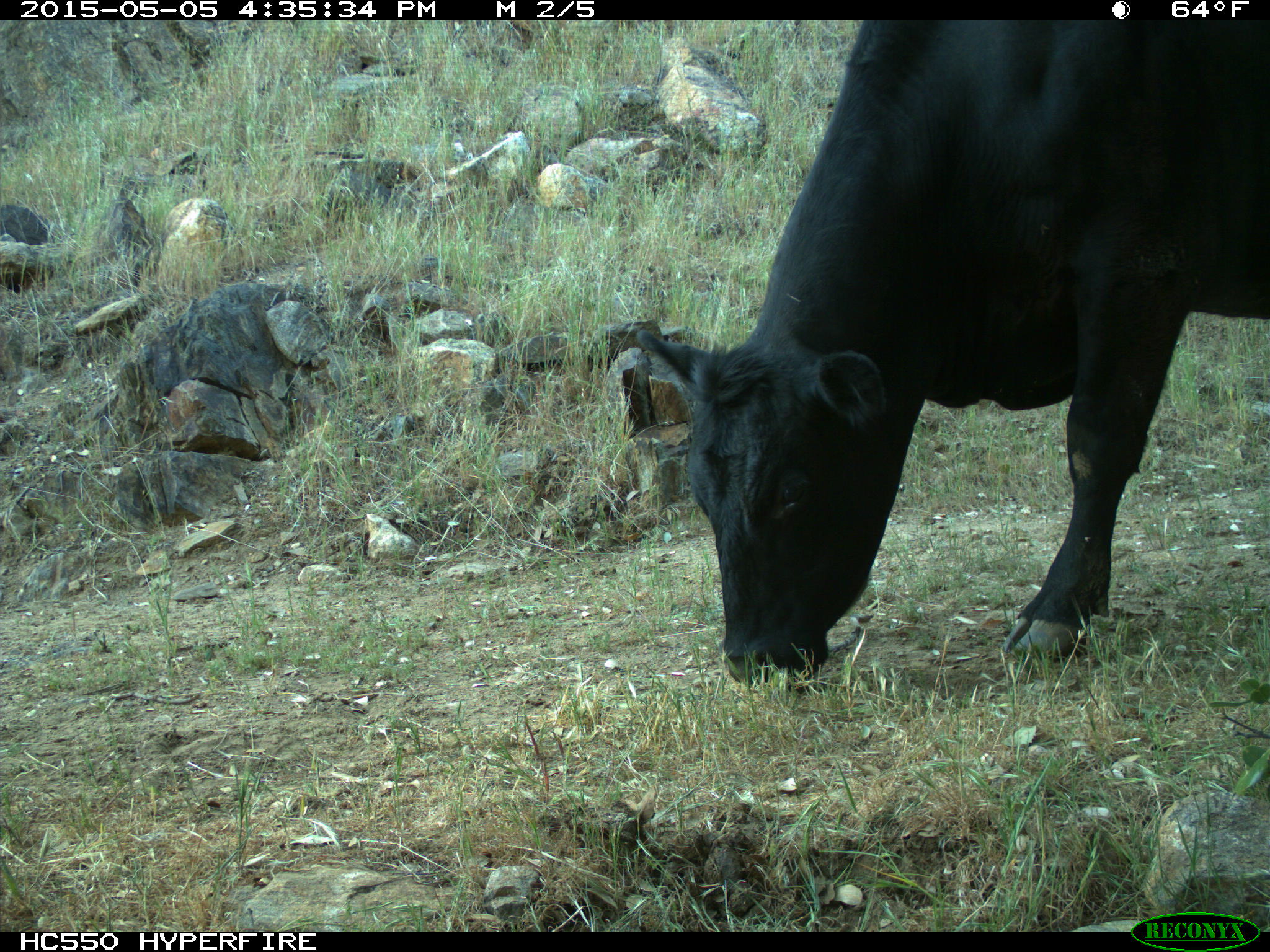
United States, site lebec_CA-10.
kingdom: Animalia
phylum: Chordata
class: Mammalia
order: Artiodactyla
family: Bovidae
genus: Bos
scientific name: Bos taurus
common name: domestic cow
Bos taurus (domestic cow).